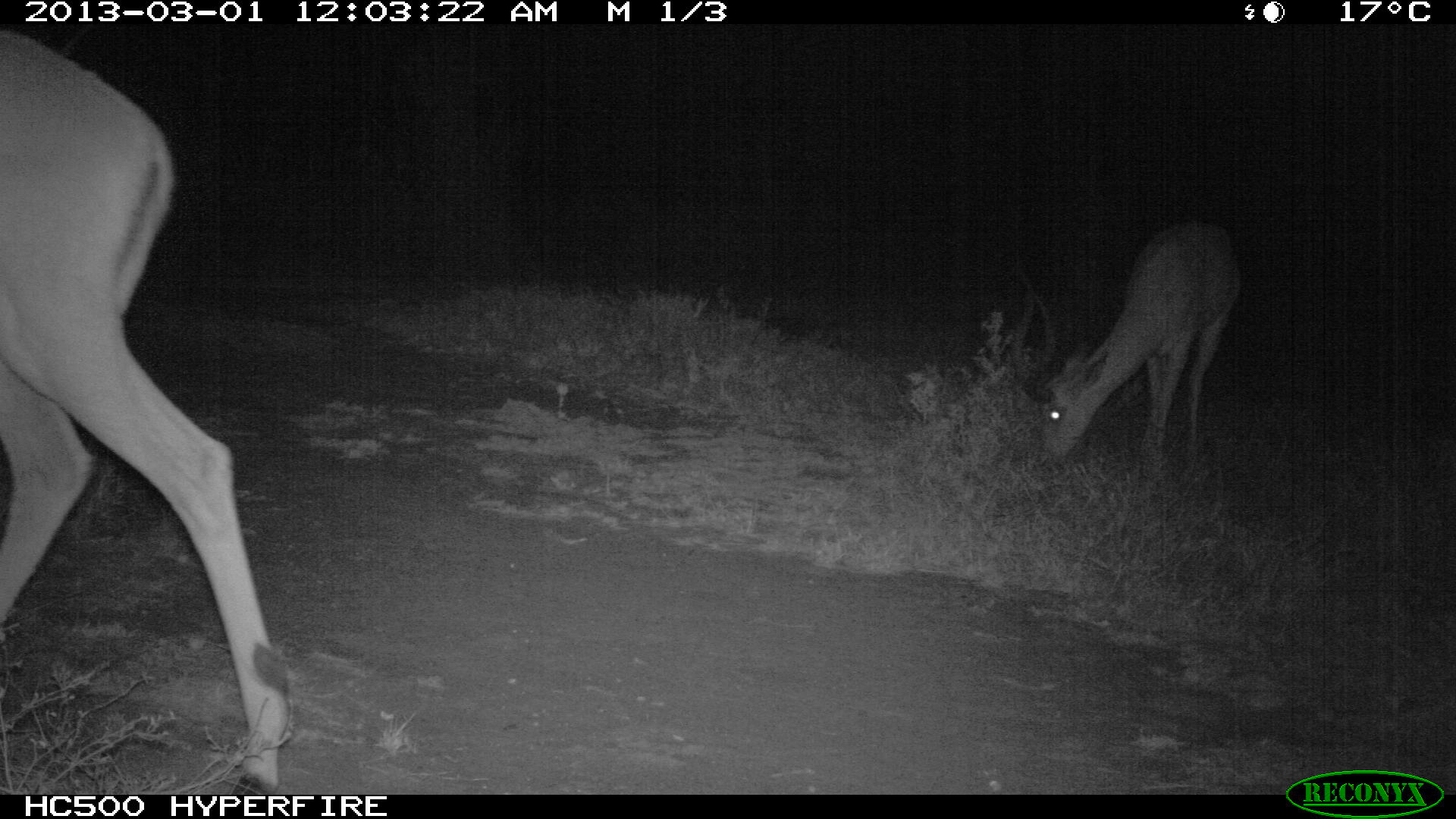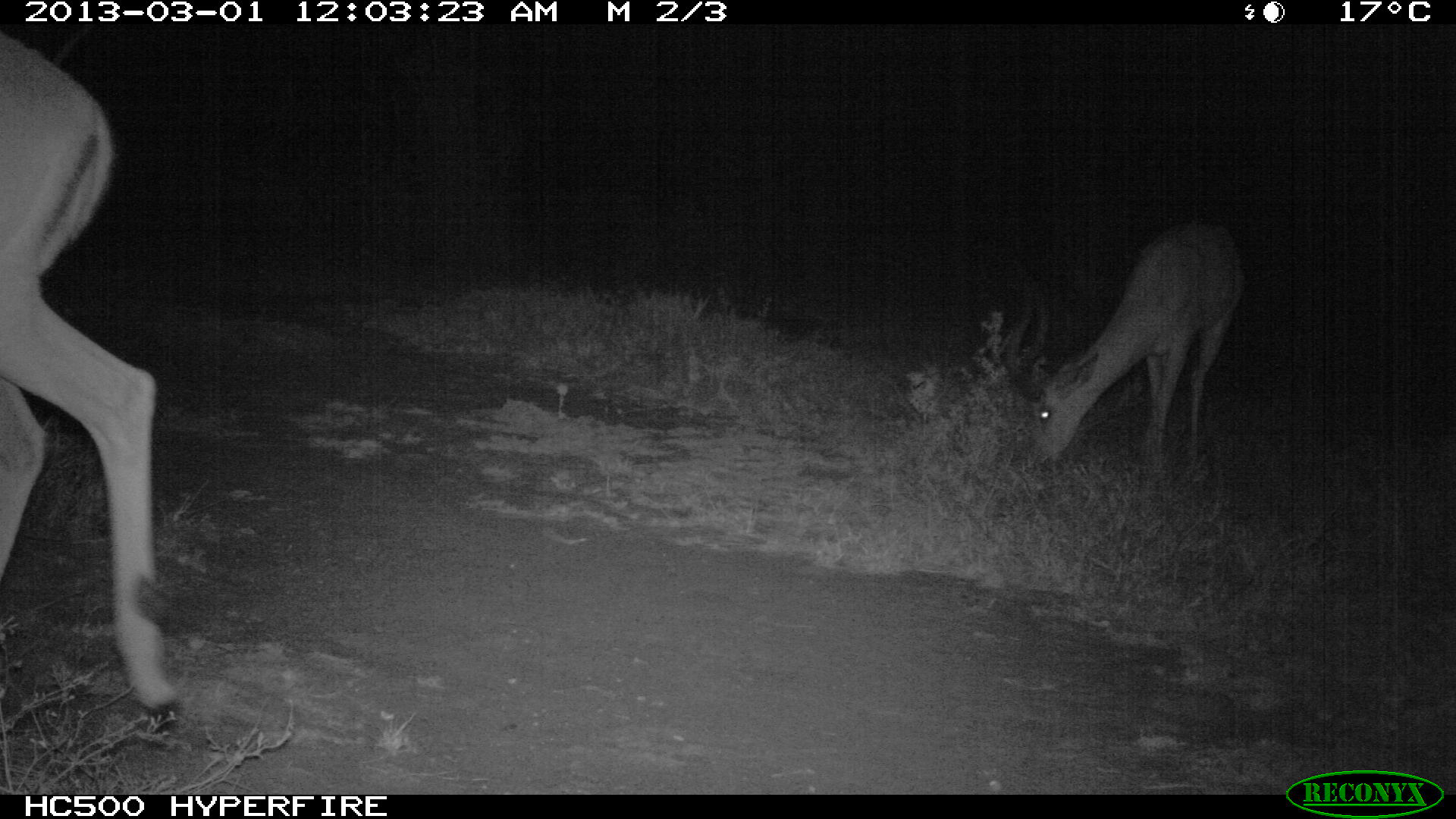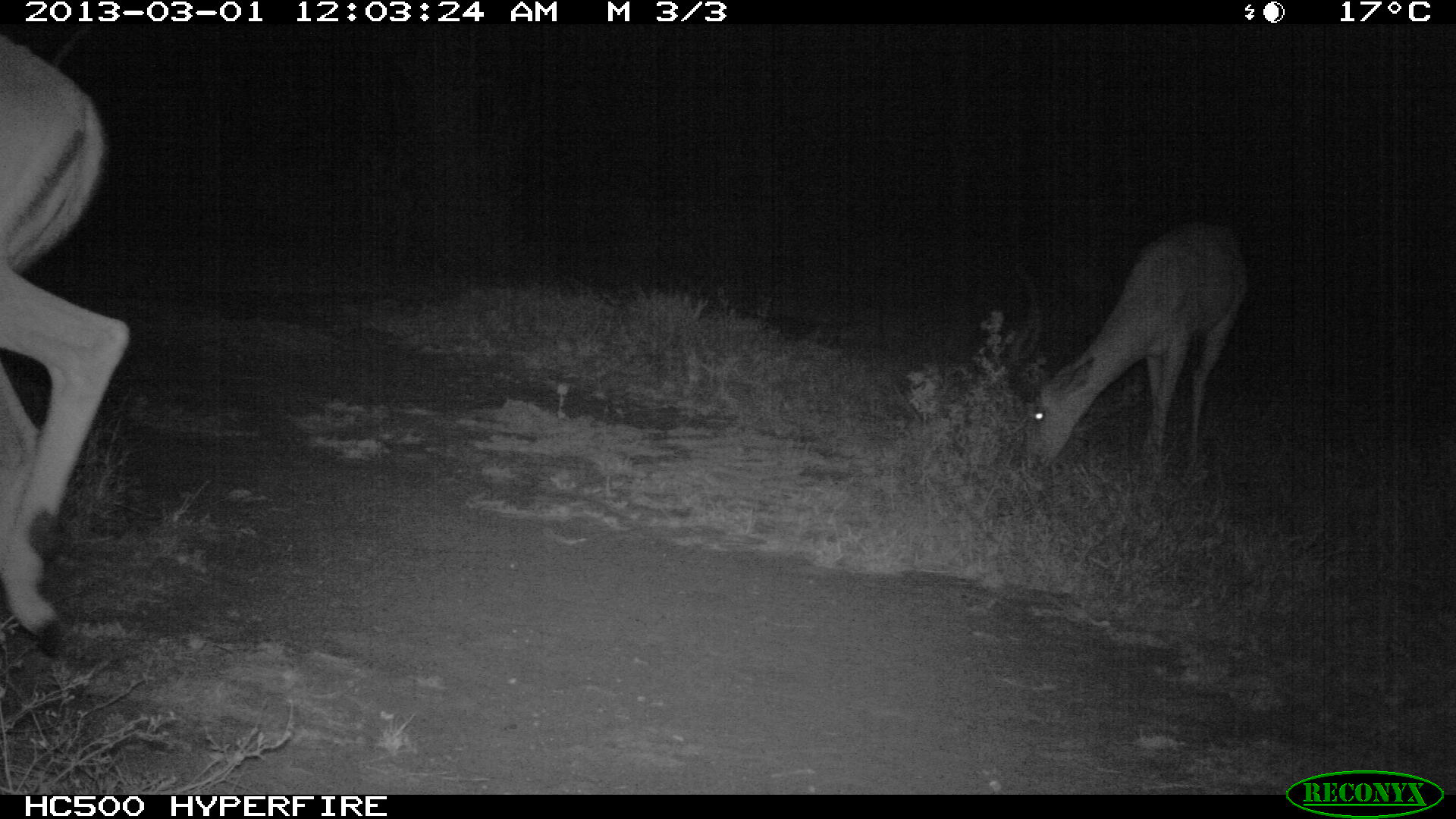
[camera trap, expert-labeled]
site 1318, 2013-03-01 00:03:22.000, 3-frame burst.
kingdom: Animalia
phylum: Chordata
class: Mammalia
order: Artiodactyla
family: Bovidae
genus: Aepyceros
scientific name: Aepyceros melampus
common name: impala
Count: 2.